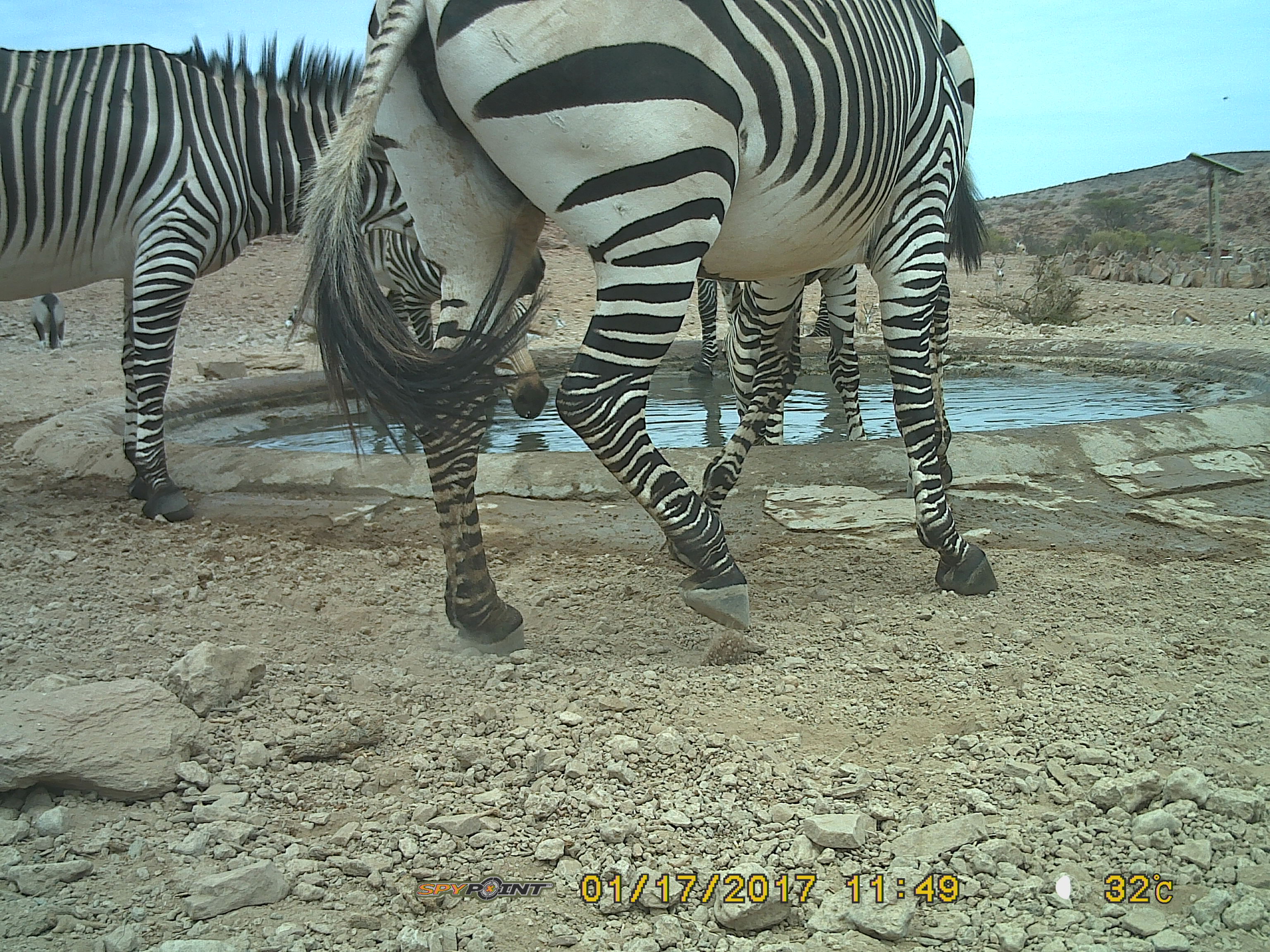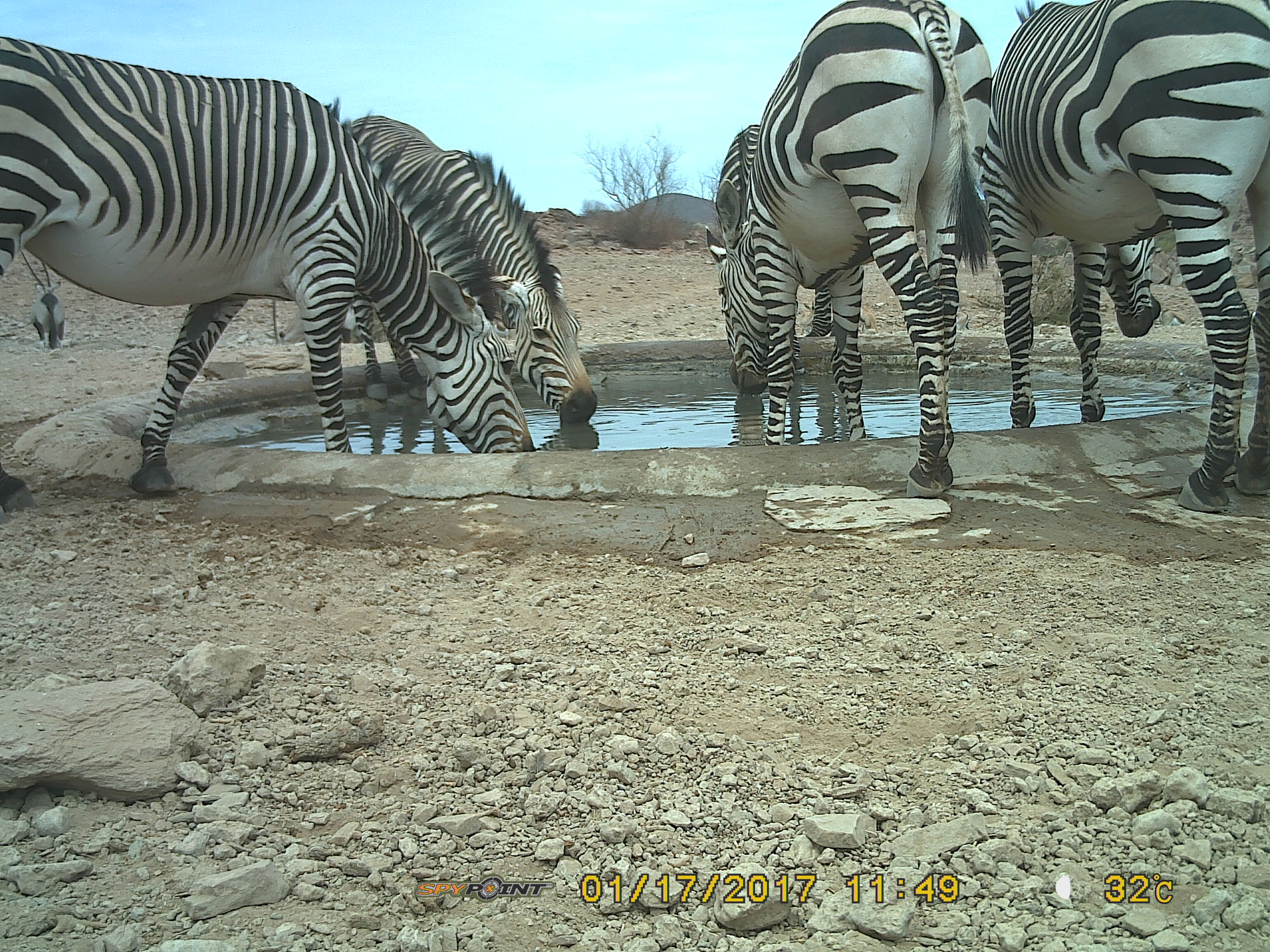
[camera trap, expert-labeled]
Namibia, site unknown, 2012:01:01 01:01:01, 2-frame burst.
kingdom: Animalia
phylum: Chordata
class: Mammalia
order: Perissodactyla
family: Equidae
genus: Equus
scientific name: Equus zebra hartmannae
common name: hartmann's mountain zebra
Equus zebra hartmannae (hartmann's mountain zebra).